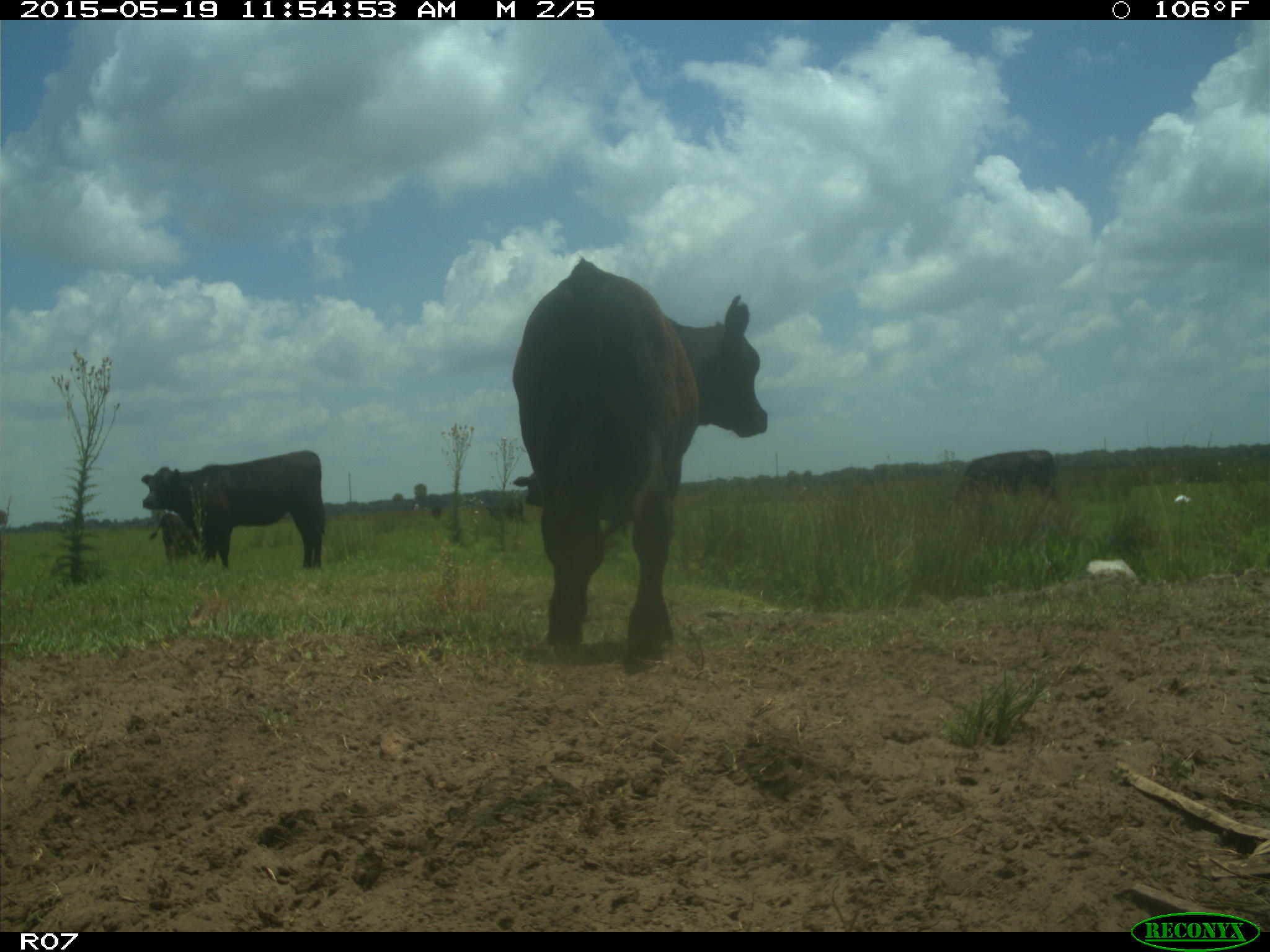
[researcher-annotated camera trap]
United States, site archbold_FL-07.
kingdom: Animalia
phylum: Chordata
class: Mammalia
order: Artiodactyla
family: Bovidae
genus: Bos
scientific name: Bos taurus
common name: domestic cow